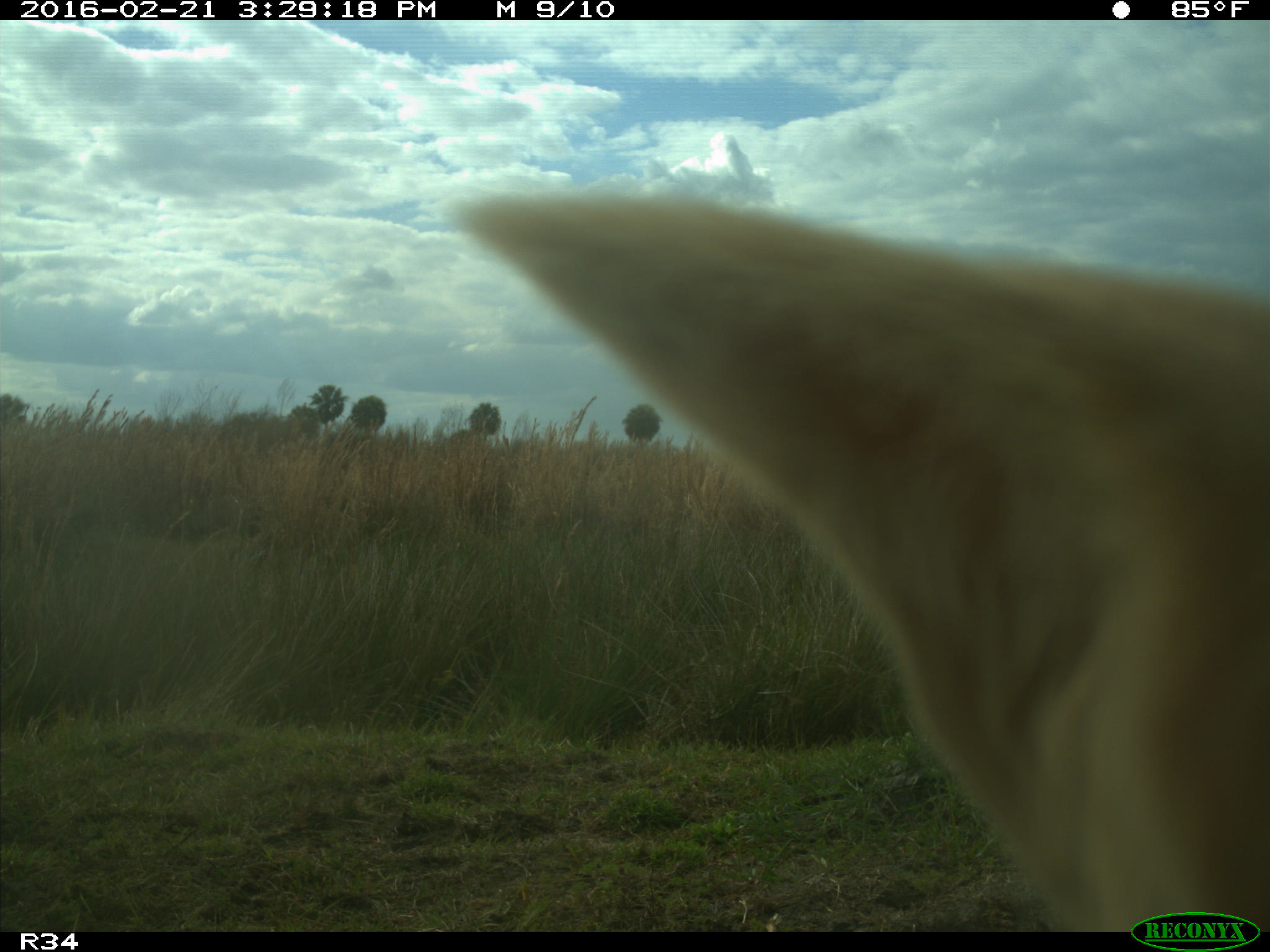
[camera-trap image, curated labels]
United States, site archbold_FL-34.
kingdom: Animalia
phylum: Chordata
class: Mammalia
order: Artiodactyla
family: Bovidae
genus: Bos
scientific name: Bos taurus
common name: domestic cow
Bos taurus (domestic cow).